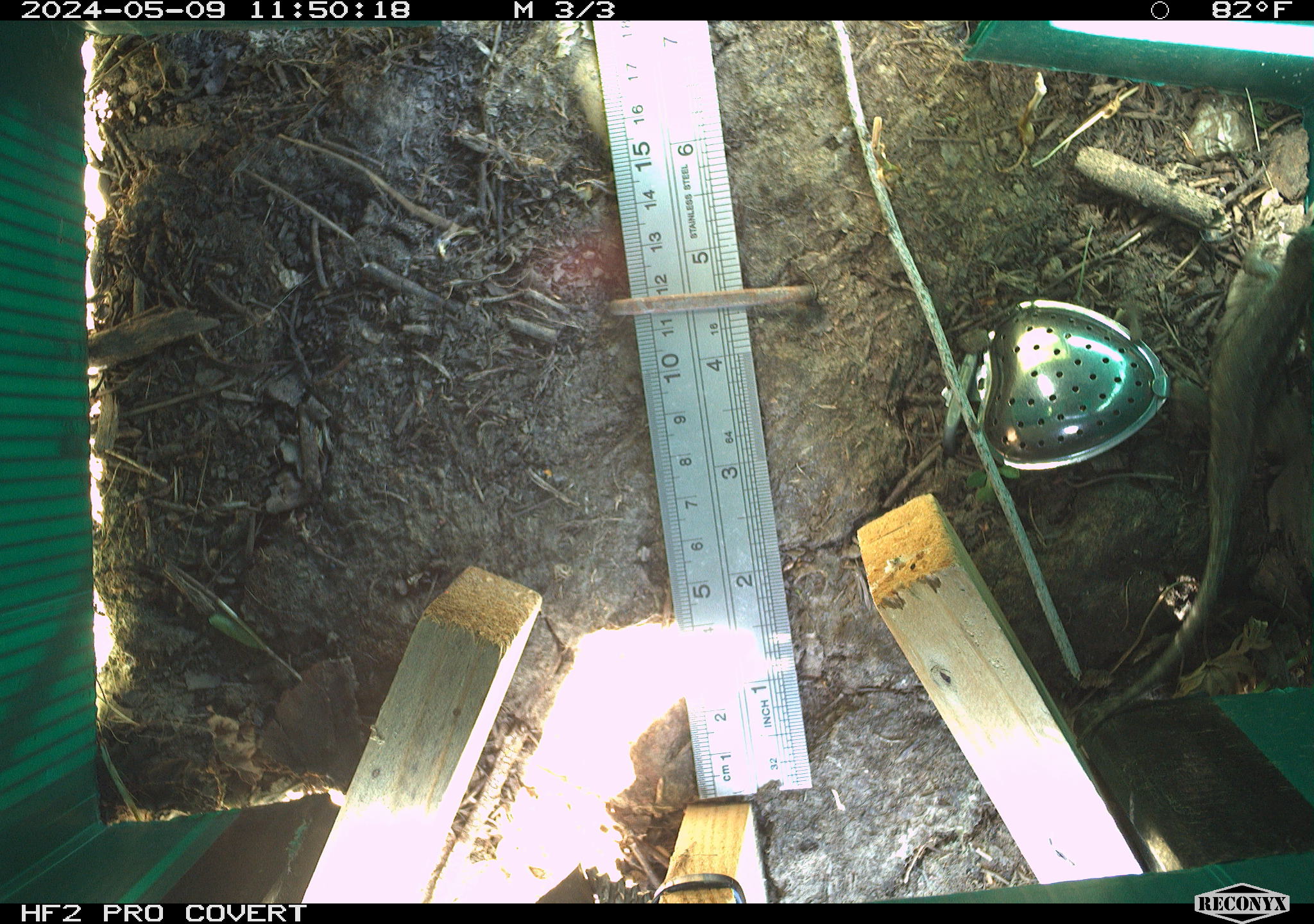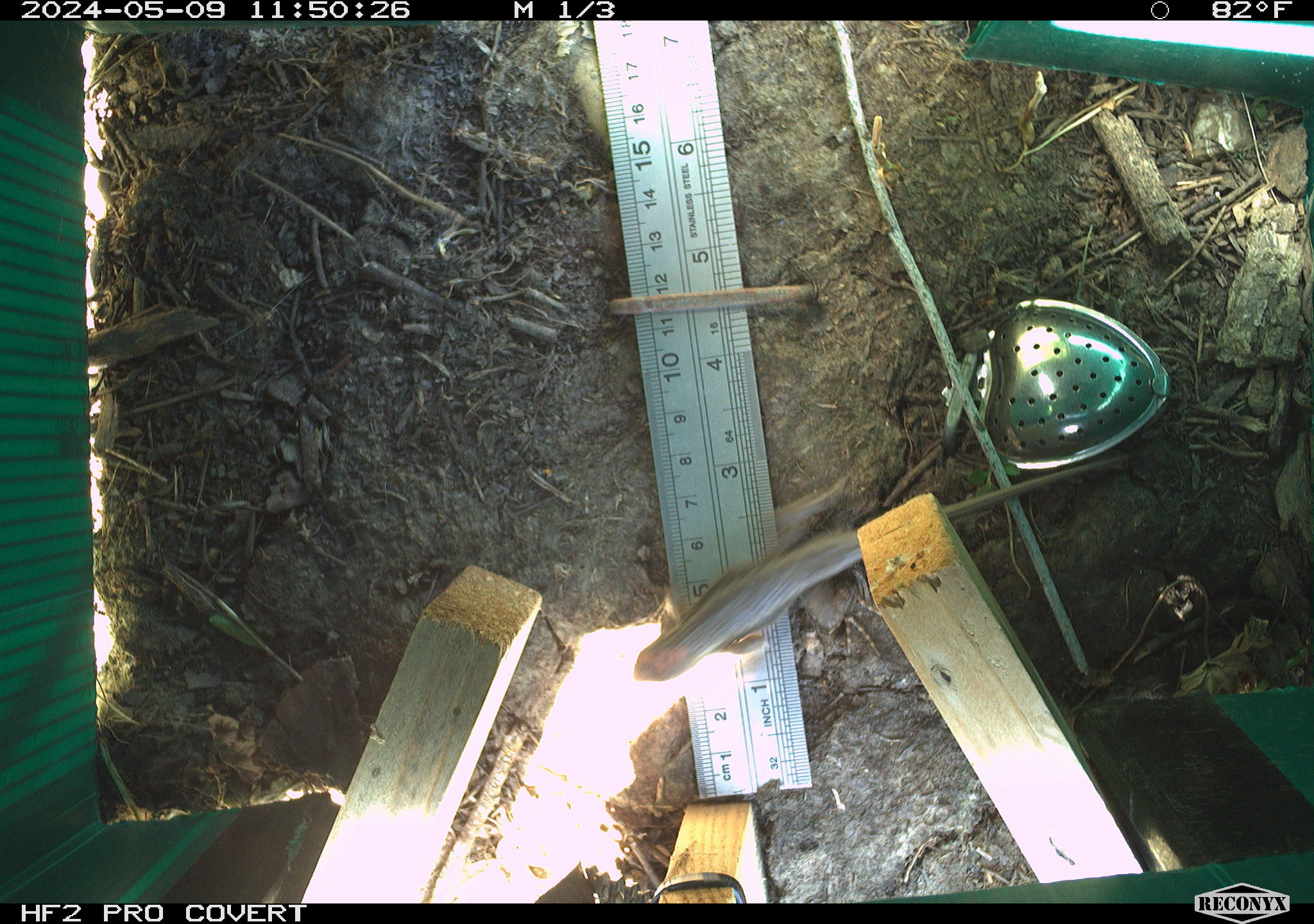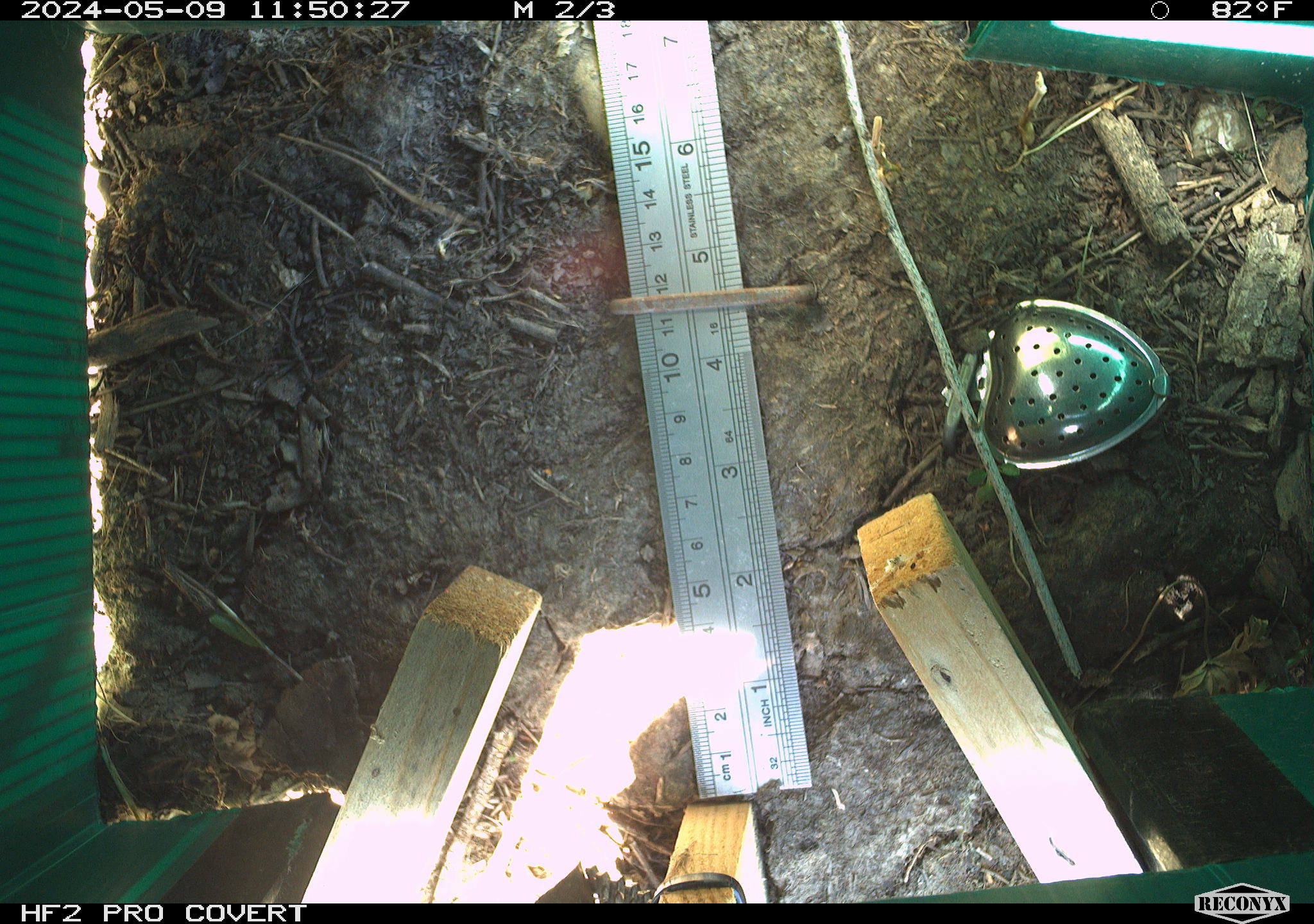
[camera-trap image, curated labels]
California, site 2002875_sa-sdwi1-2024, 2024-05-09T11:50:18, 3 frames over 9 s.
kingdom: Animalia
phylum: Chordata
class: Reptilia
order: Squamata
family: Phrynosomatidae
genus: Sceloporus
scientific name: Sceloporus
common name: spiny lizards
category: sceloporus species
Sceloporus species (spiny lizards) (Sceloporus).